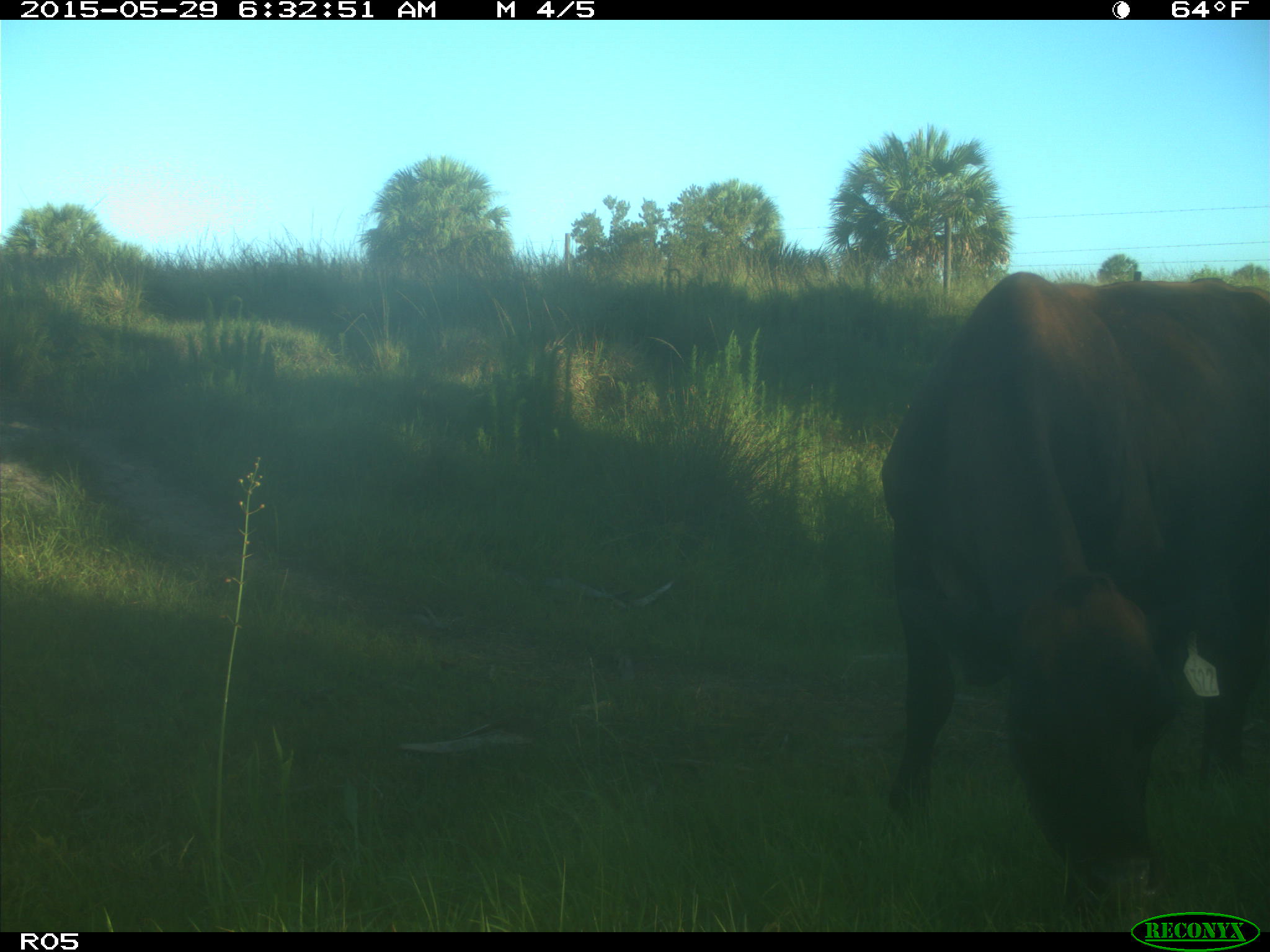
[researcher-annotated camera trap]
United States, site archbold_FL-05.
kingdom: Animalia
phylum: Chordata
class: Mammalia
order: Artiodactyla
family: Bovidae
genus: Bos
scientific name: Bos taurus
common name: domestic cow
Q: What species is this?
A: Bos taurus (domestic cow).